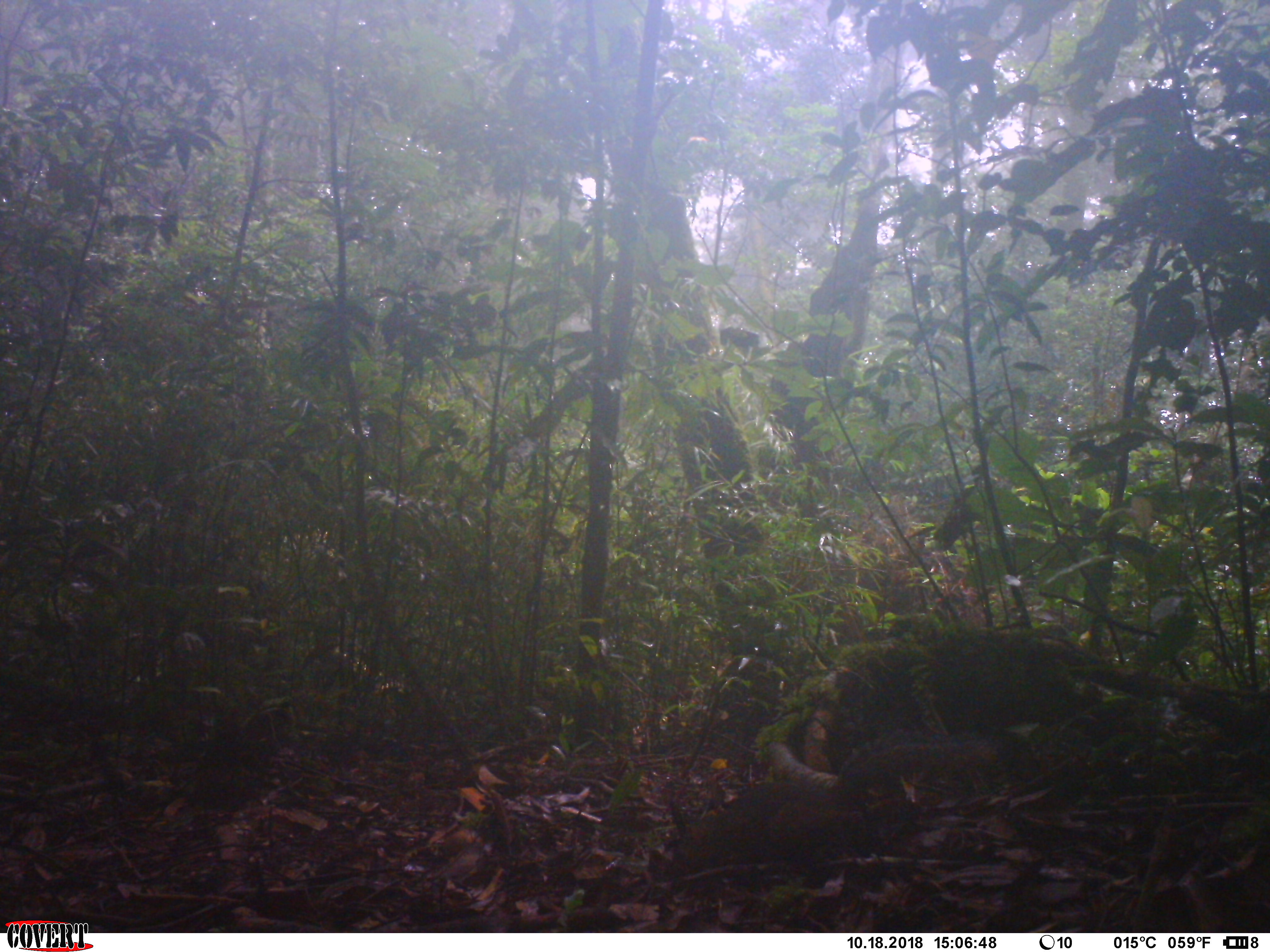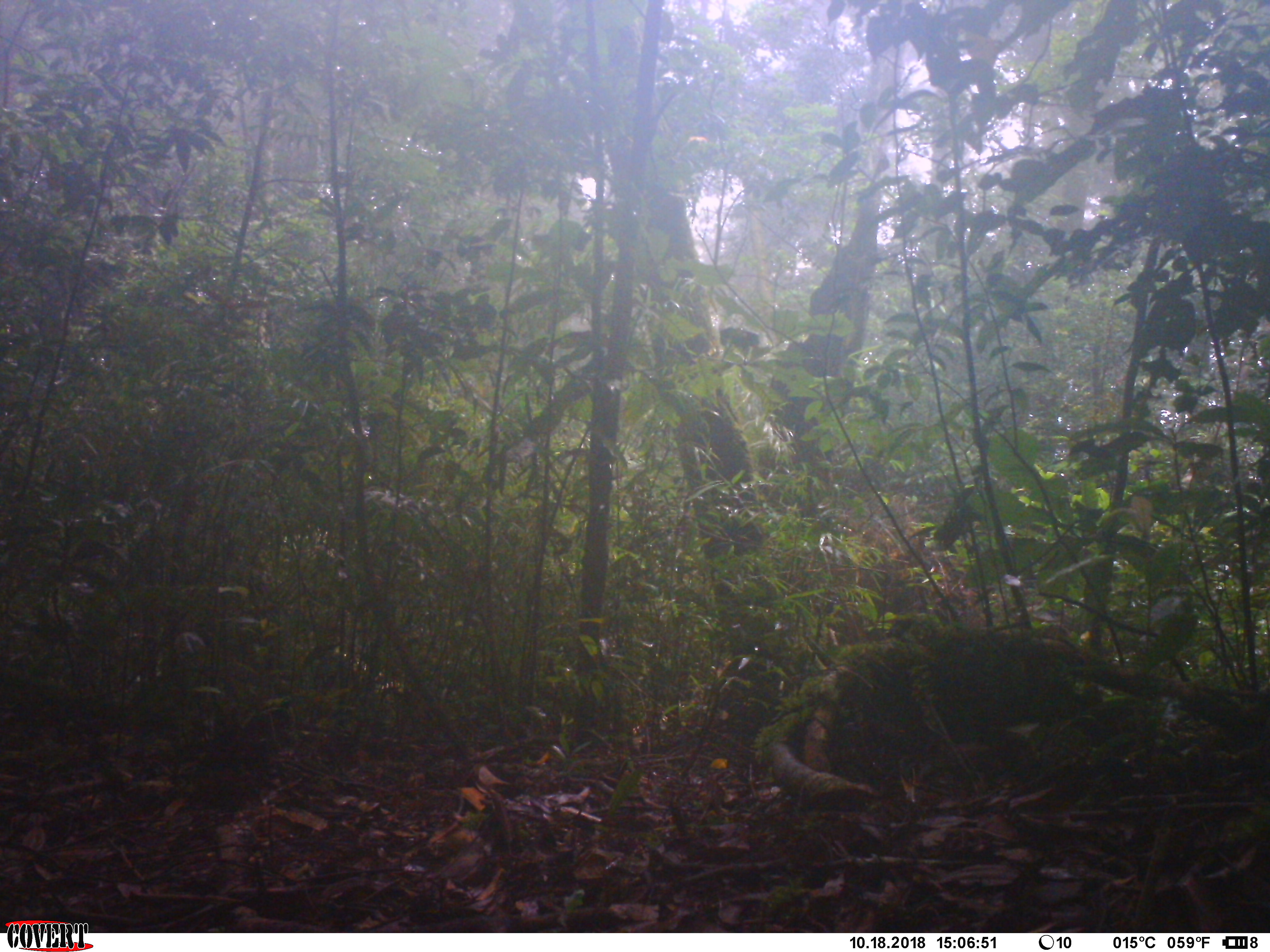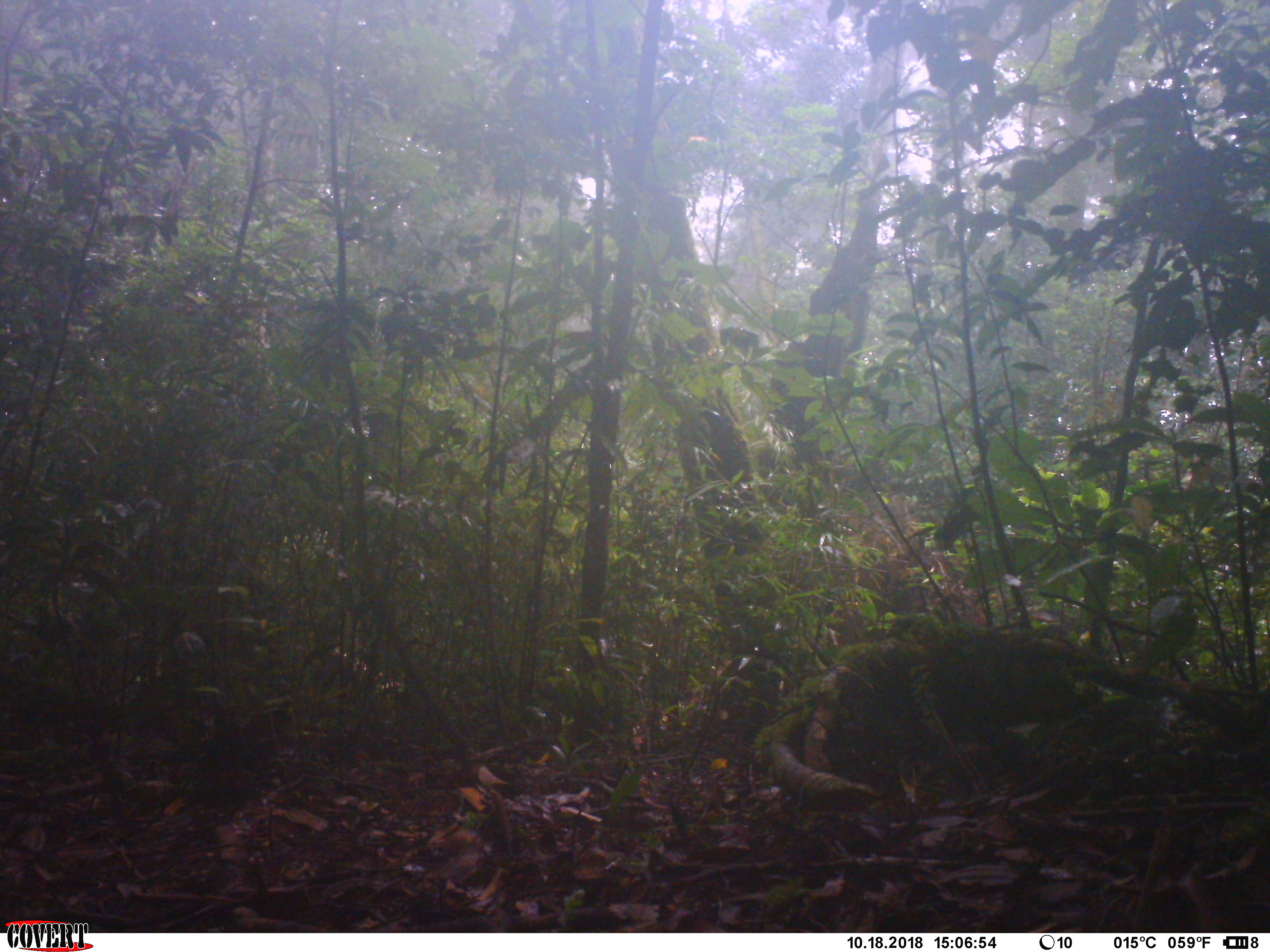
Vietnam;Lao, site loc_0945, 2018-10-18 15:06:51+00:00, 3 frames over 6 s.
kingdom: Animalia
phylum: Chordata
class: Mammalia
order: Rodentia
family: Sciuridae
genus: Dremomys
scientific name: Dremomys rufigenis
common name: red-cheeked squirrel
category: red cheeked squirrel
Red cheeked squirrel (red-cheeked squirrel) (Dremomys rufigenis). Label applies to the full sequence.